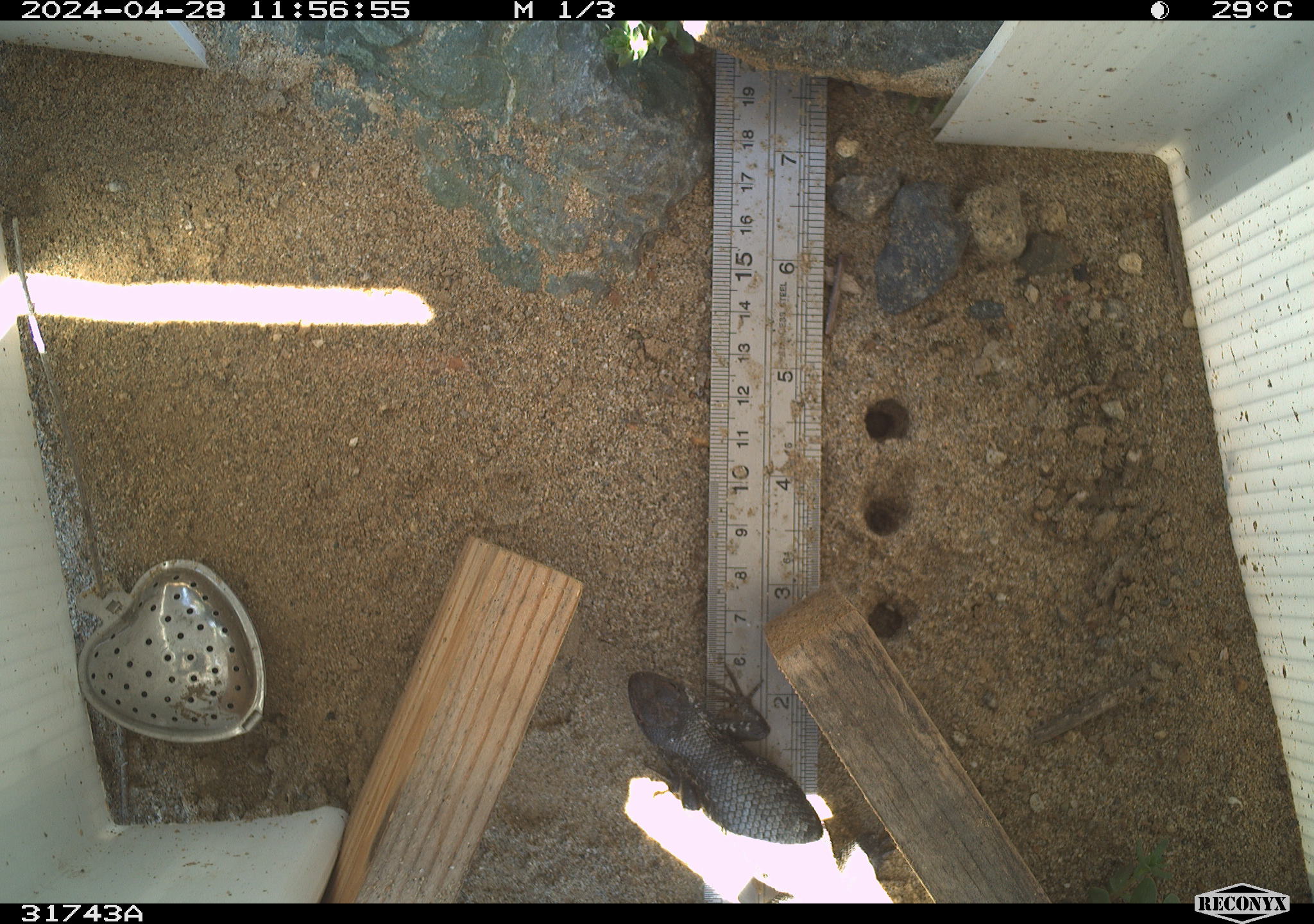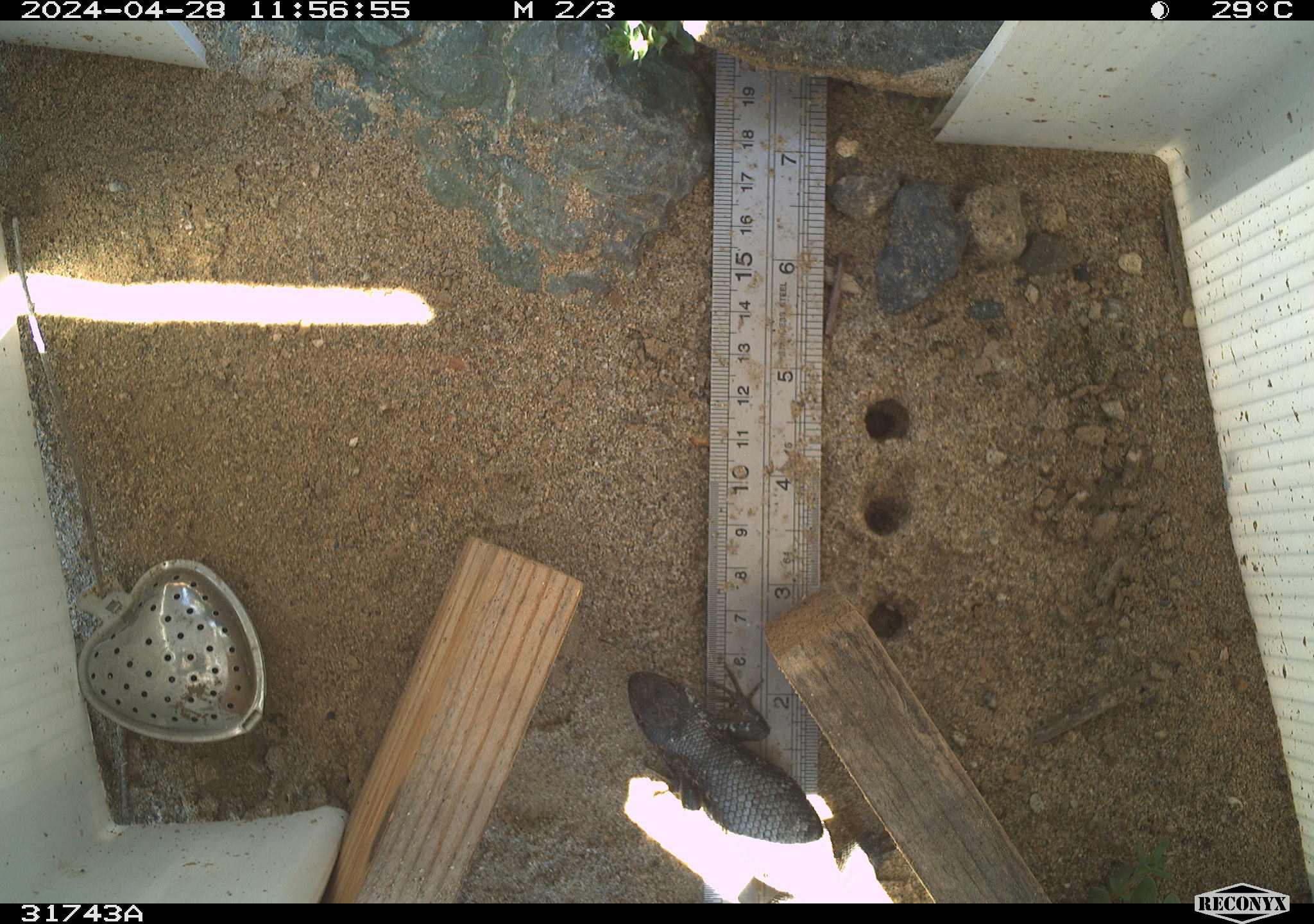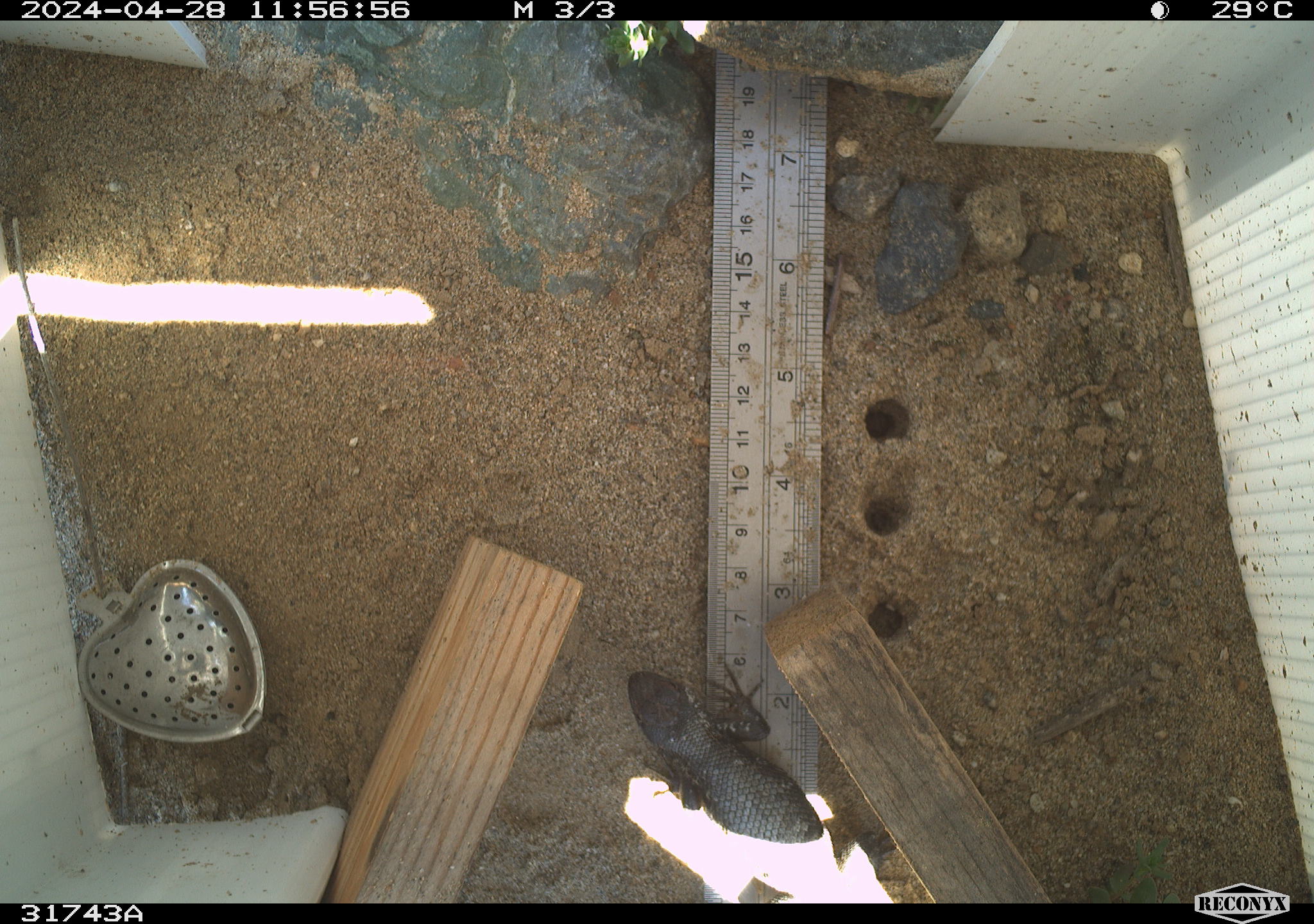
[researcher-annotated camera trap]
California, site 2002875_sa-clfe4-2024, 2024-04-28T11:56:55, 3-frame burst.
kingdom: Animalia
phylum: Chordata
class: Reptilia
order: Squamata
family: Phrynosomatidae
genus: Sceloporus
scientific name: Sceloporus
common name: spiny lizards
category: sceloporus species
Sceloporus species (spiny lizards) (Sceloporus).